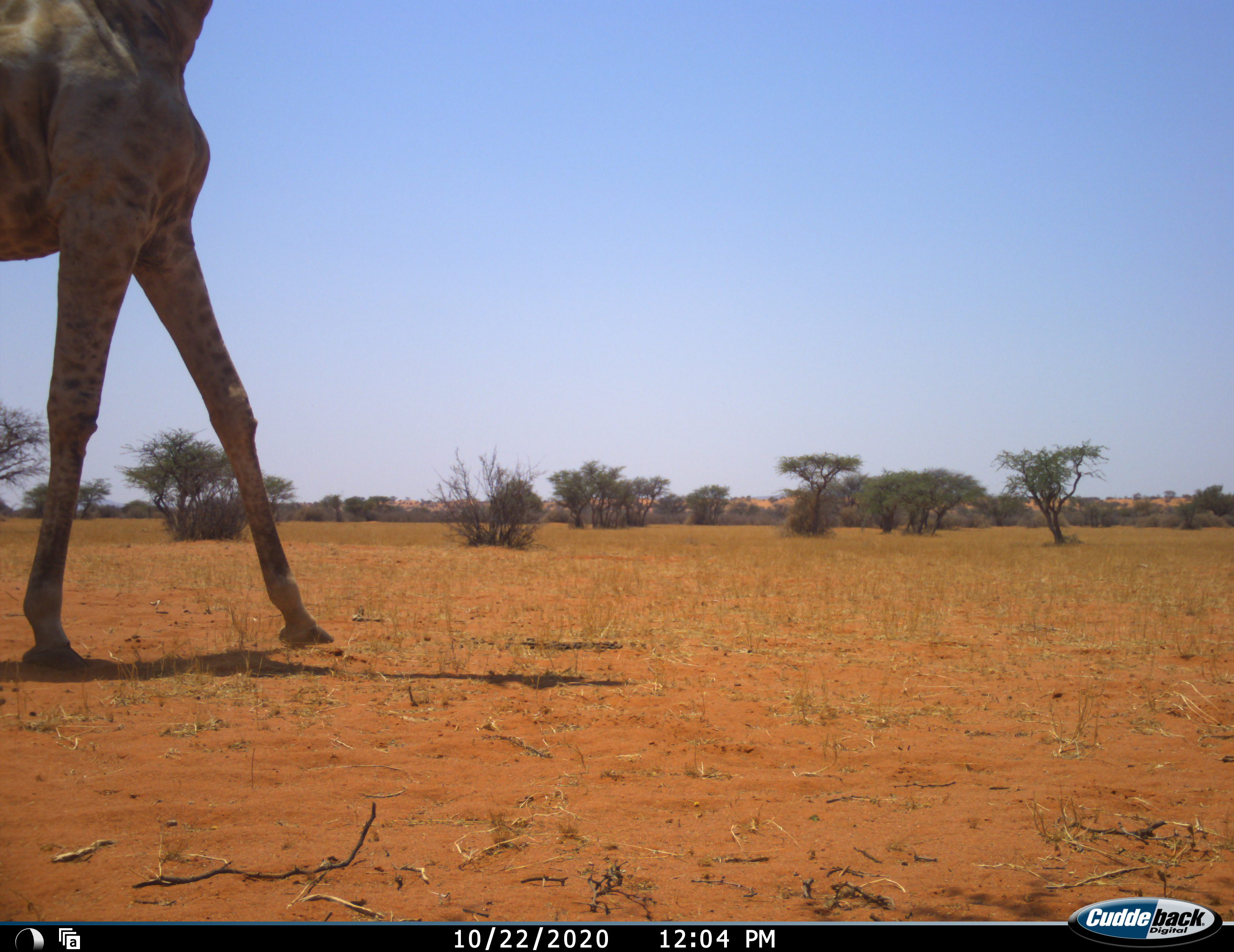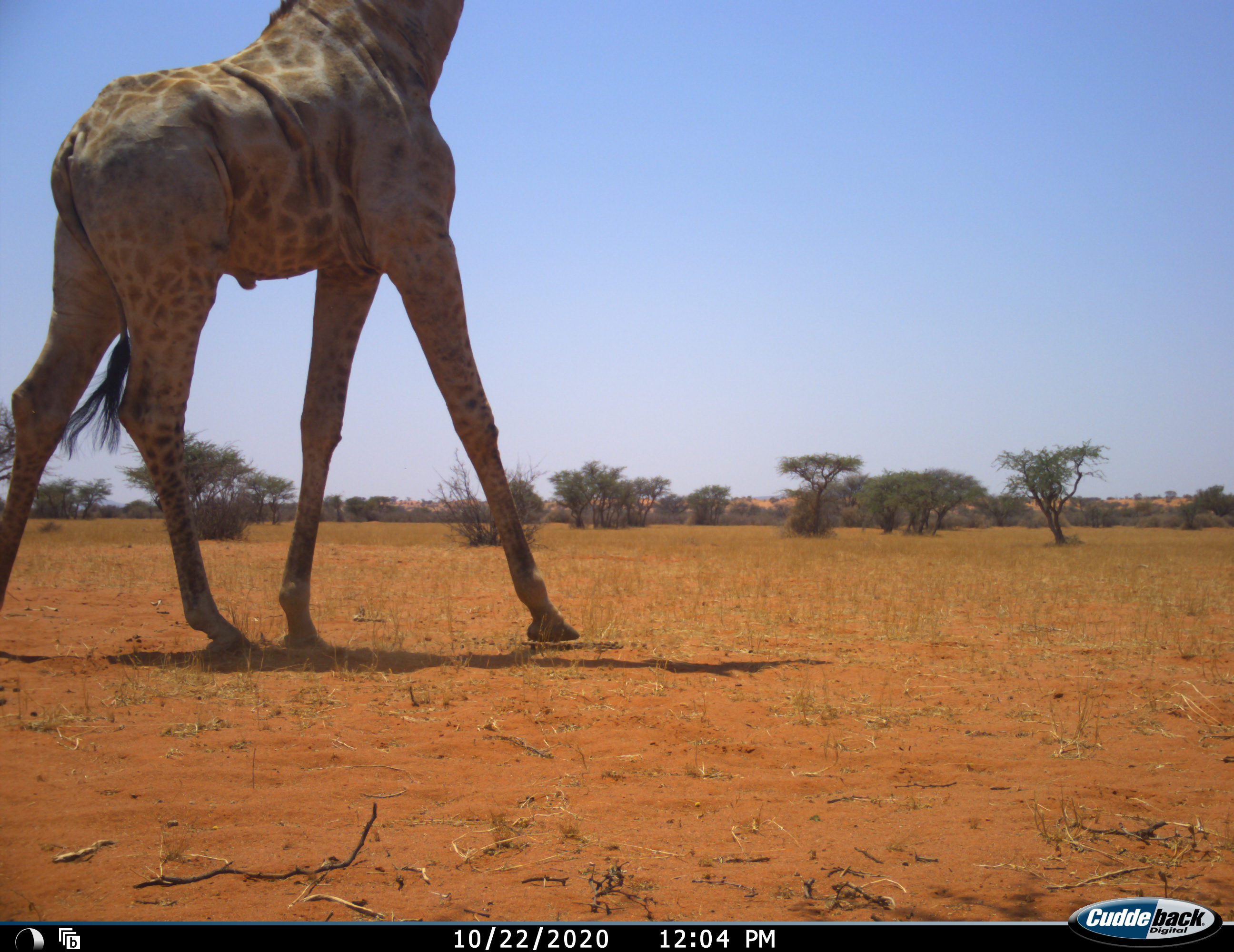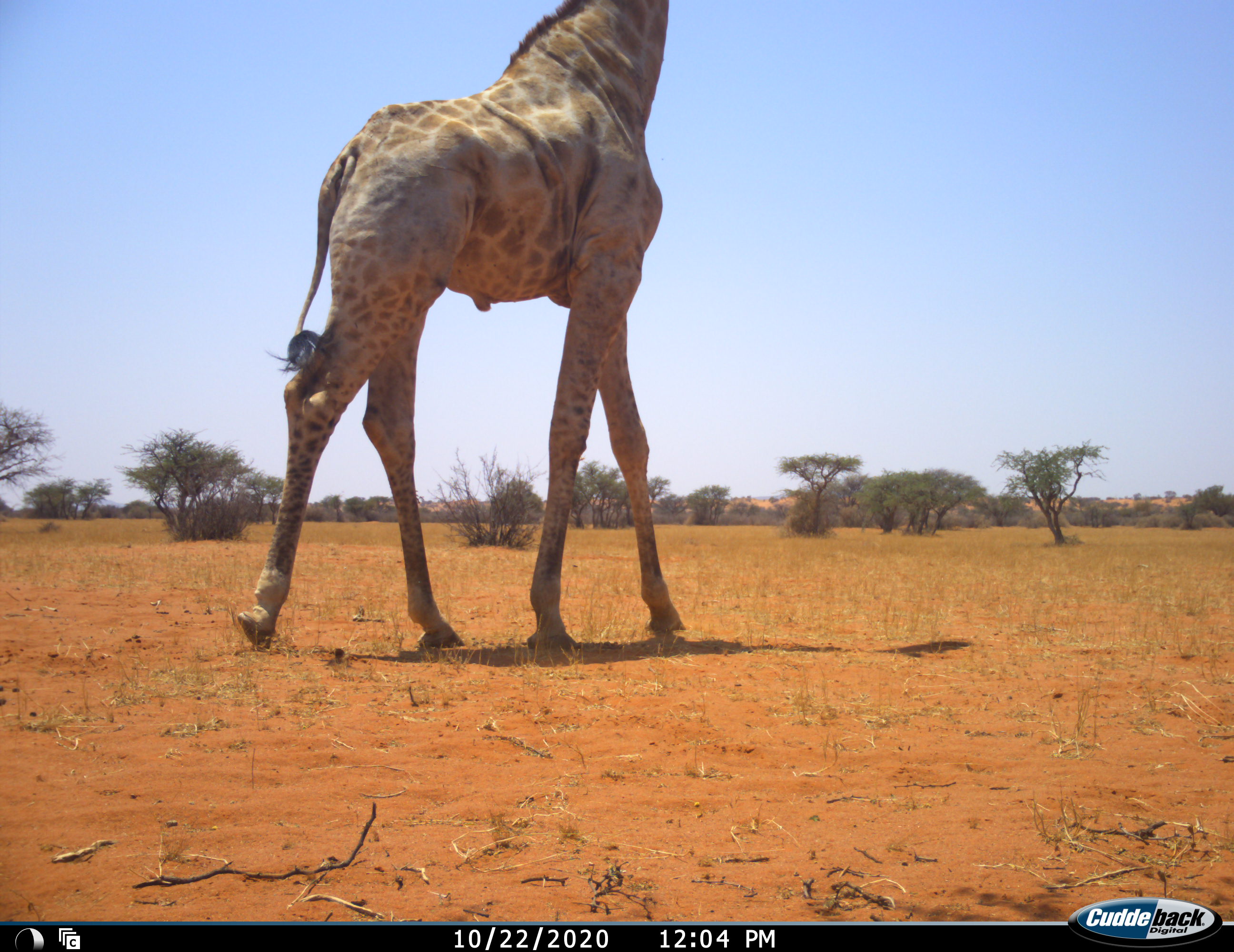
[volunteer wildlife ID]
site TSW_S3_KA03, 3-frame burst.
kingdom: Animalia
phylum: Chordata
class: Mammalia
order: Artiodactyla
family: Giraffidae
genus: Giraffa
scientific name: Giraffa camelopardalis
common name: giraffe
Giraffe (Giraffa camelopardalis), count 1. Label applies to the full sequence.